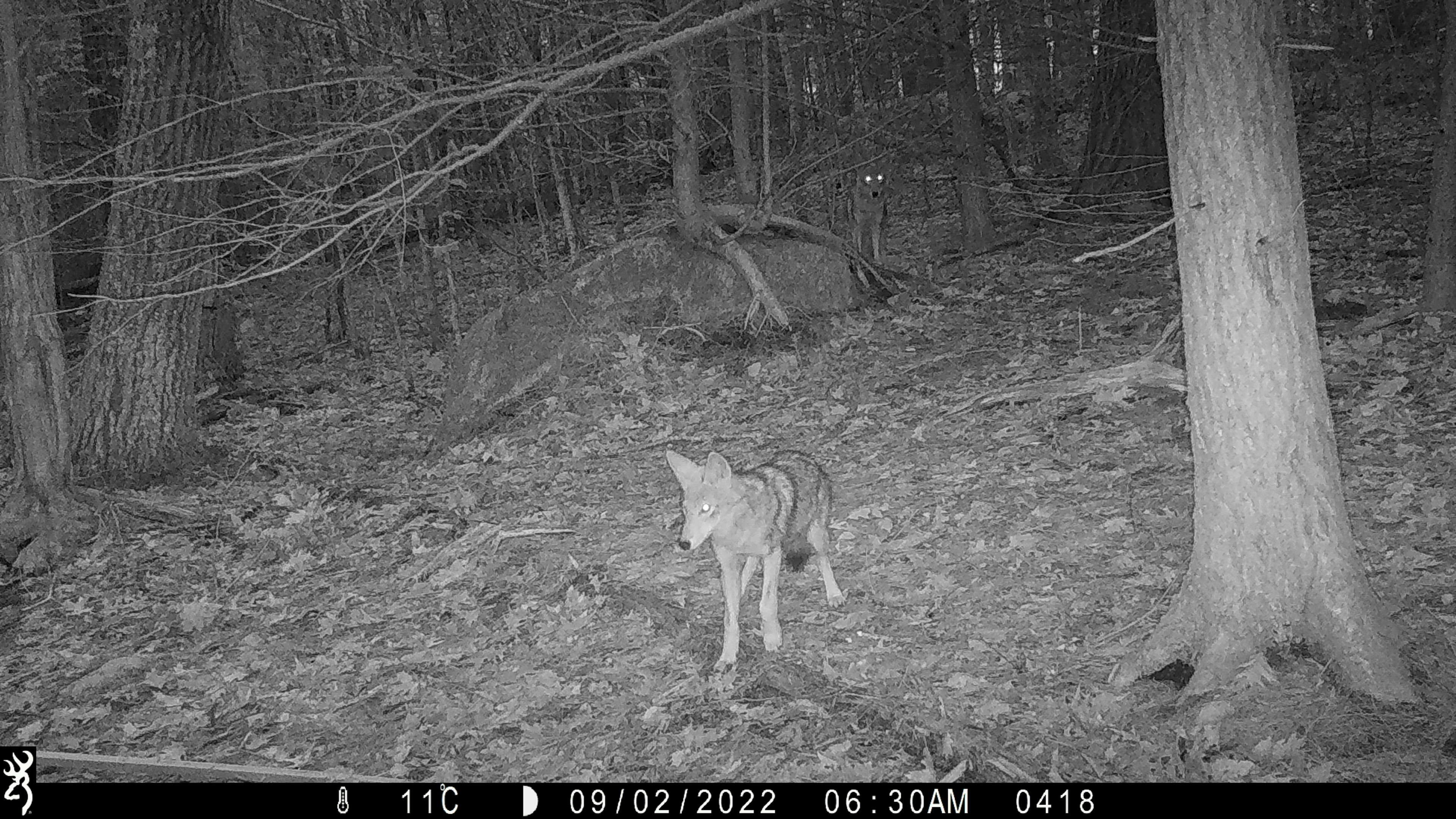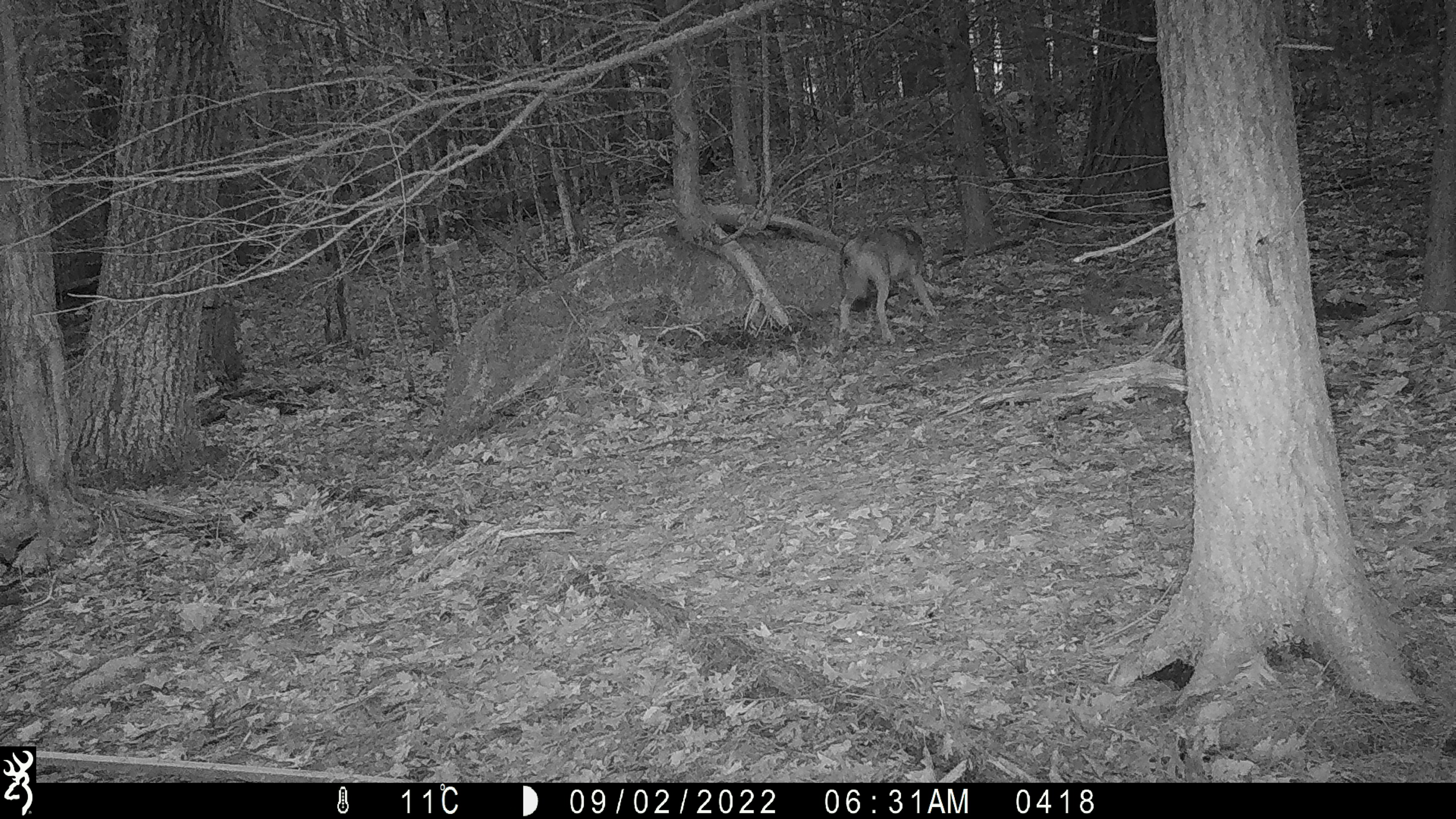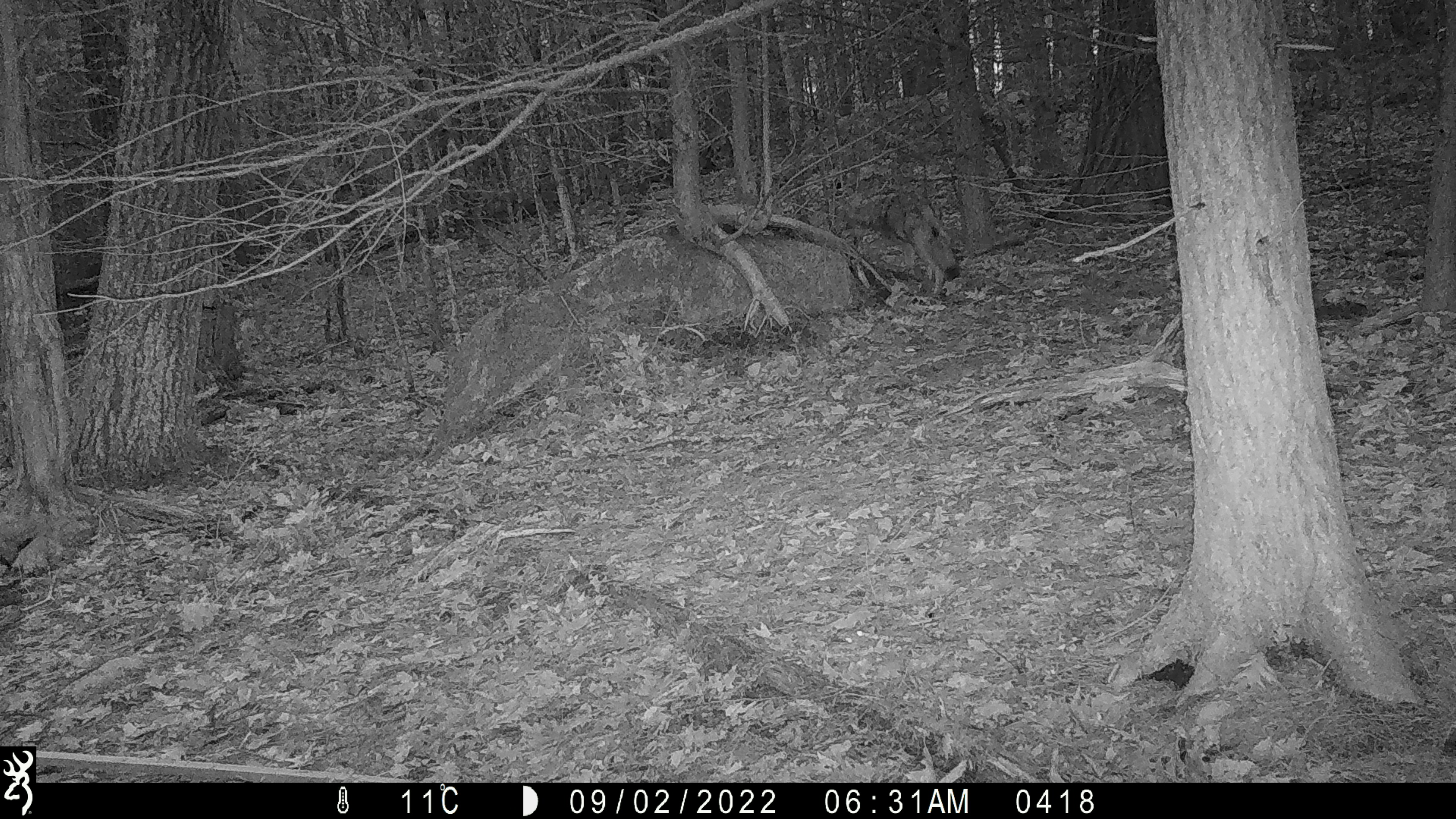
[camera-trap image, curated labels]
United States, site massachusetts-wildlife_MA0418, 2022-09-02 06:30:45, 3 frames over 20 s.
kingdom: Animalia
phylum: Chordata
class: Mammalia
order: Carnivora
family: Canidae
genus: Canis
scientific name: Canis latrans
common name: coyote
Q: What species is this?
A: Coyote (Canis latrans).